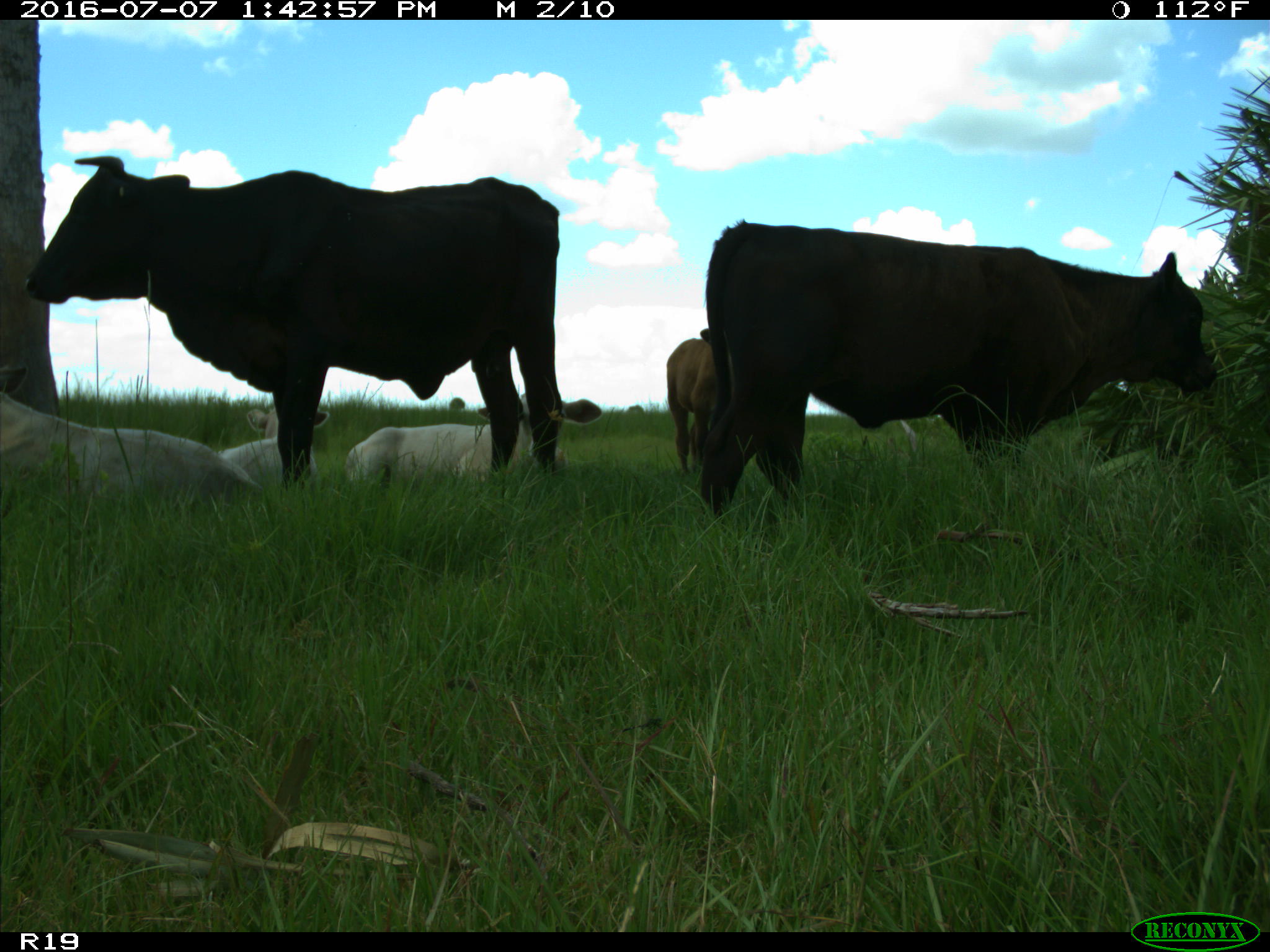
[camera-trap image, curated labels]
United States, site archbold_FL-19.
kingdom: Animalia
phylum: Chordata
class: Mammalia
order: Artiodactyla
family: Bovidae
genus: Bos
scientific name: Bos taurus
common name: domestic cow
Bos taurus (domestic cow).